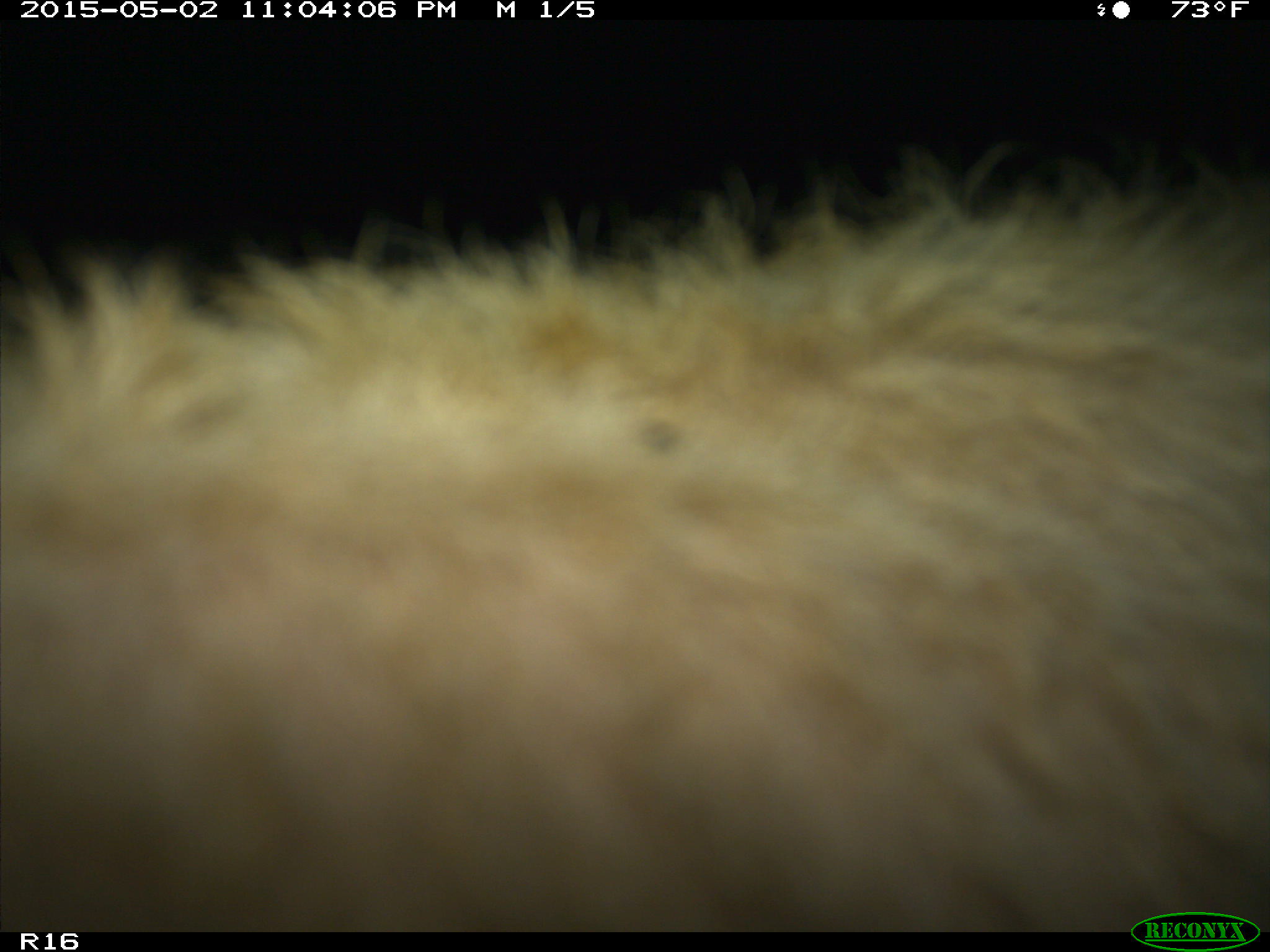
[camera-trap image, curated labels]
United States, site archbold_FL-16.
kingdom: Animalia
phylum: Chordata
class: Mammalia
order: Artiodactyla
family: Bovidae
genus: Bos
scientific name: Bos taurus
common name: domestic cow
Bos taurus (domestic cow).